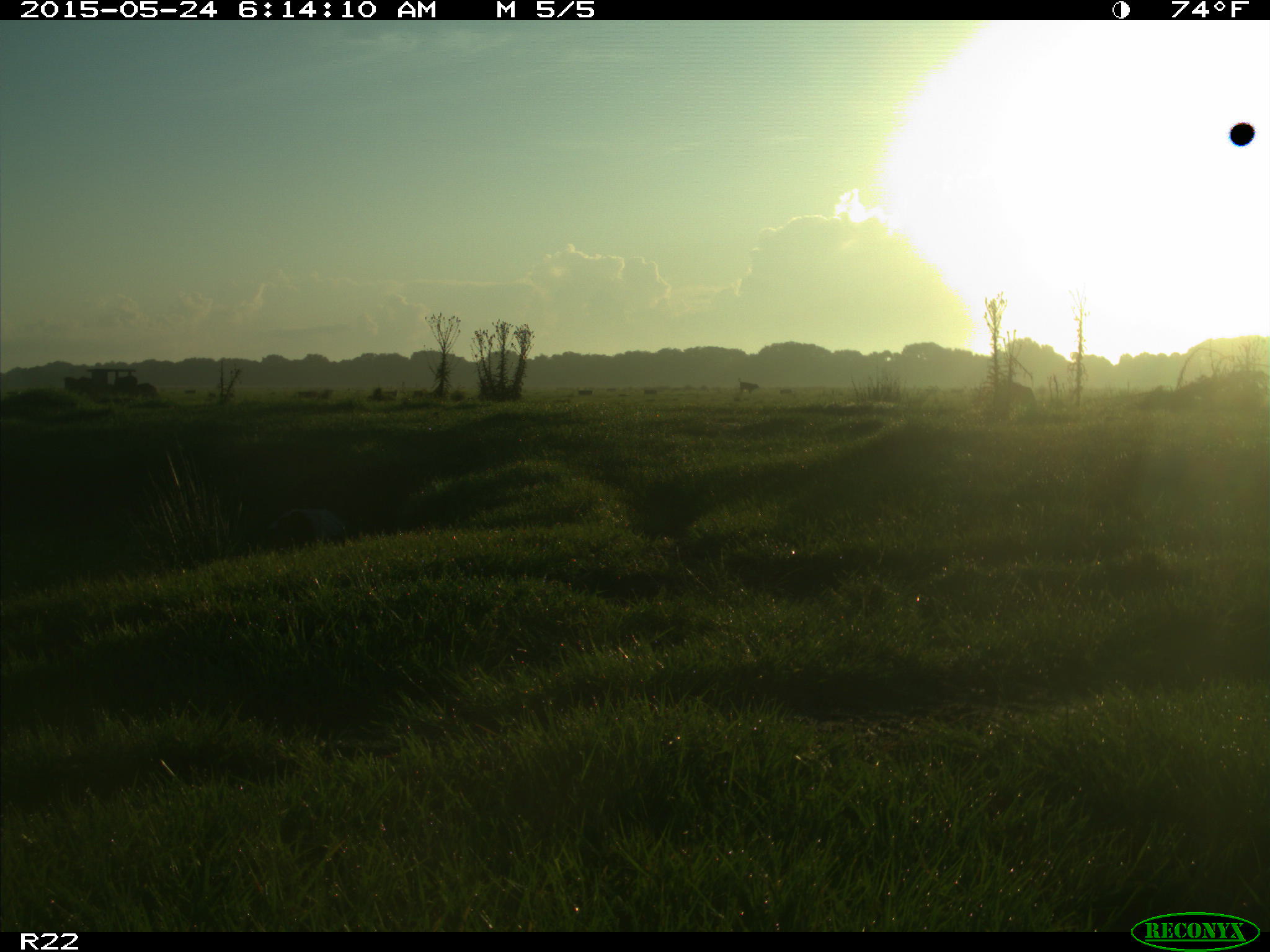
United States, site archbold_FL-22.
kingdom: Animalia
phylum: Chordata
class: Mammalia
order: Artiodactyla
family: Bovidae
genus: Bos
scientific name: Bos taurus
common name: domestic cow